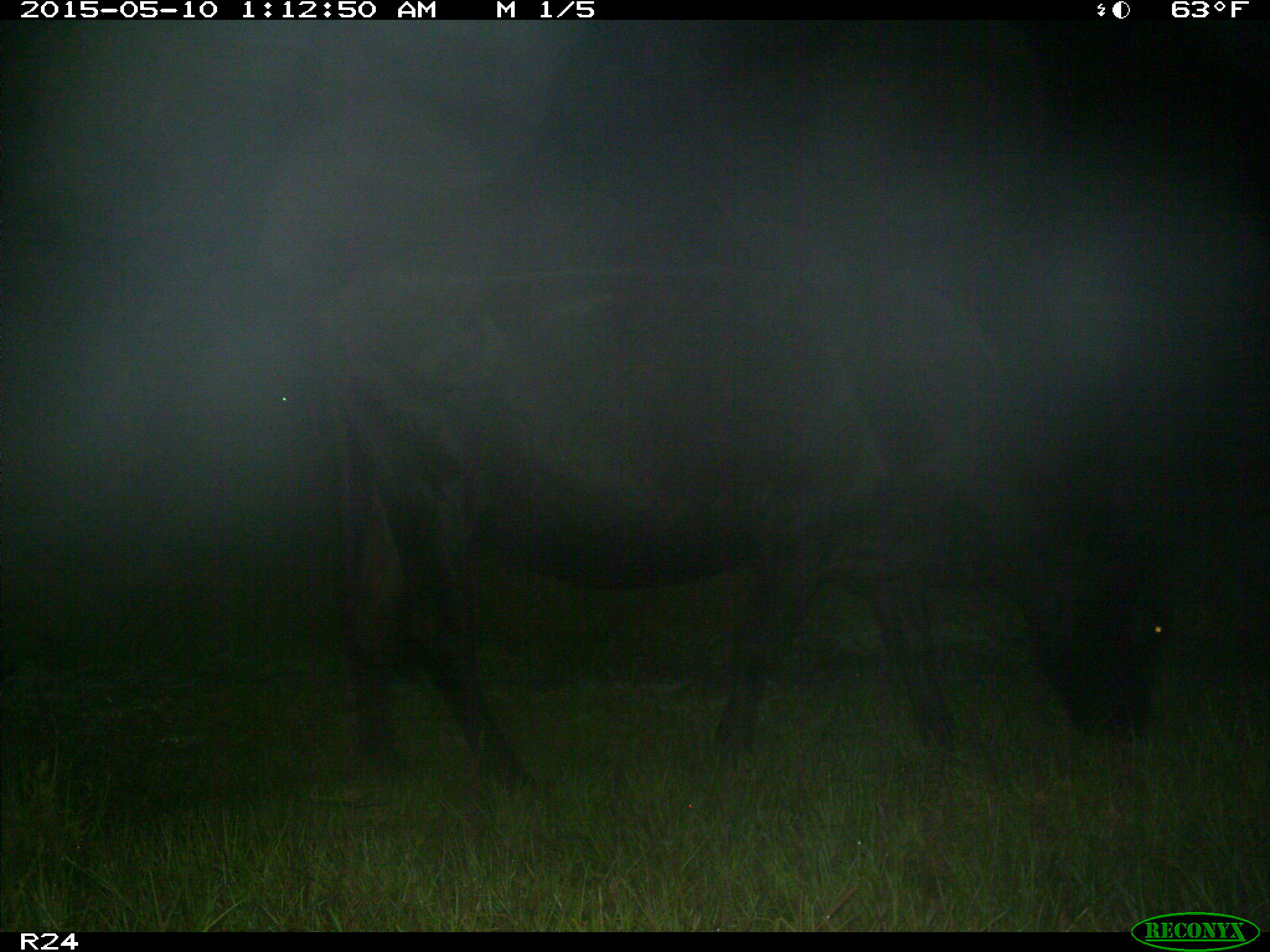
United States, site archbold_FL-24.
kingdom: Animalia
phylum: Chordata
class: Mammalia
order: Artiodactyla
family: Bovidae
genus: Bos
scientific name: Bos taurus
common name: domestic cow